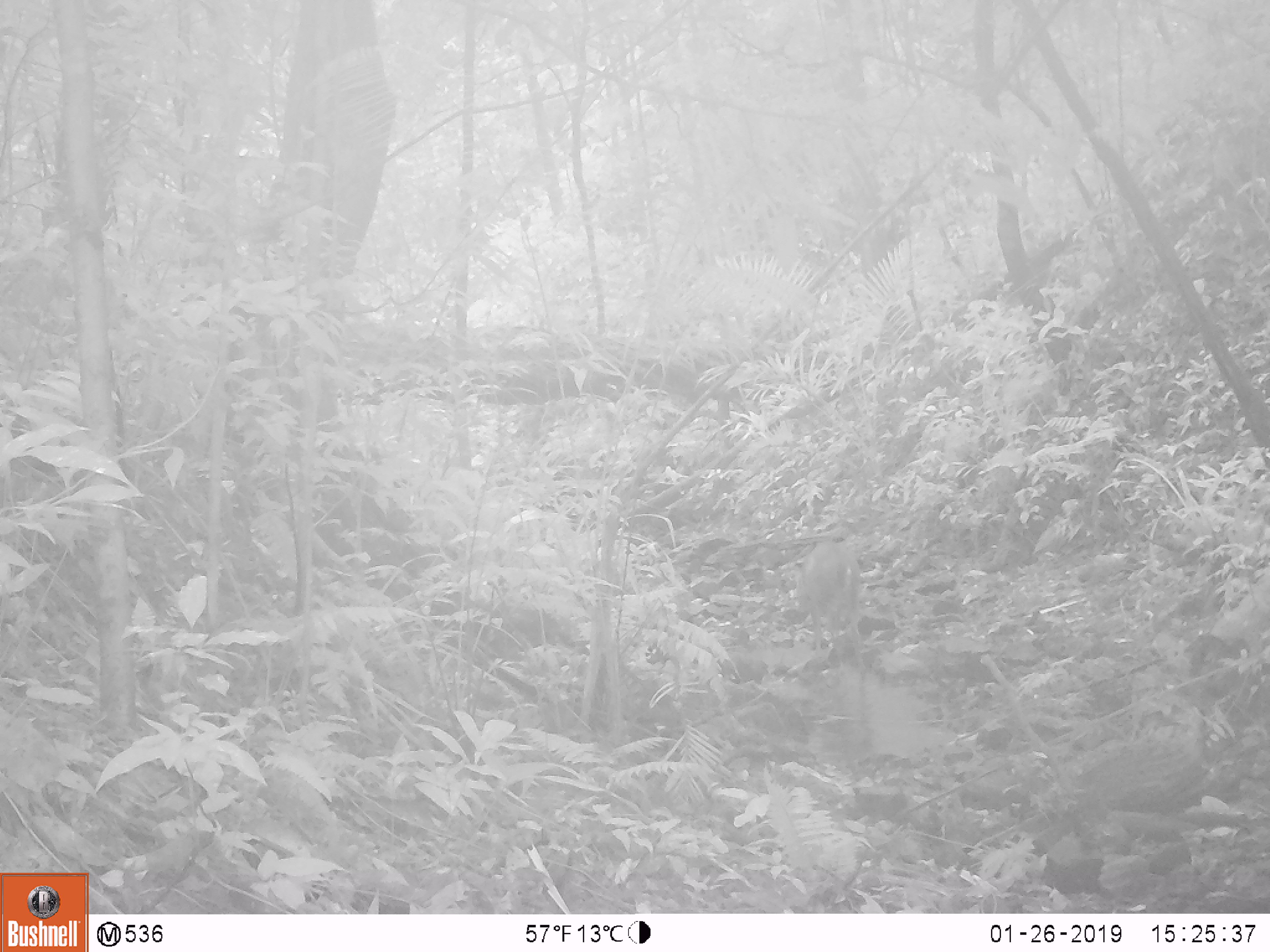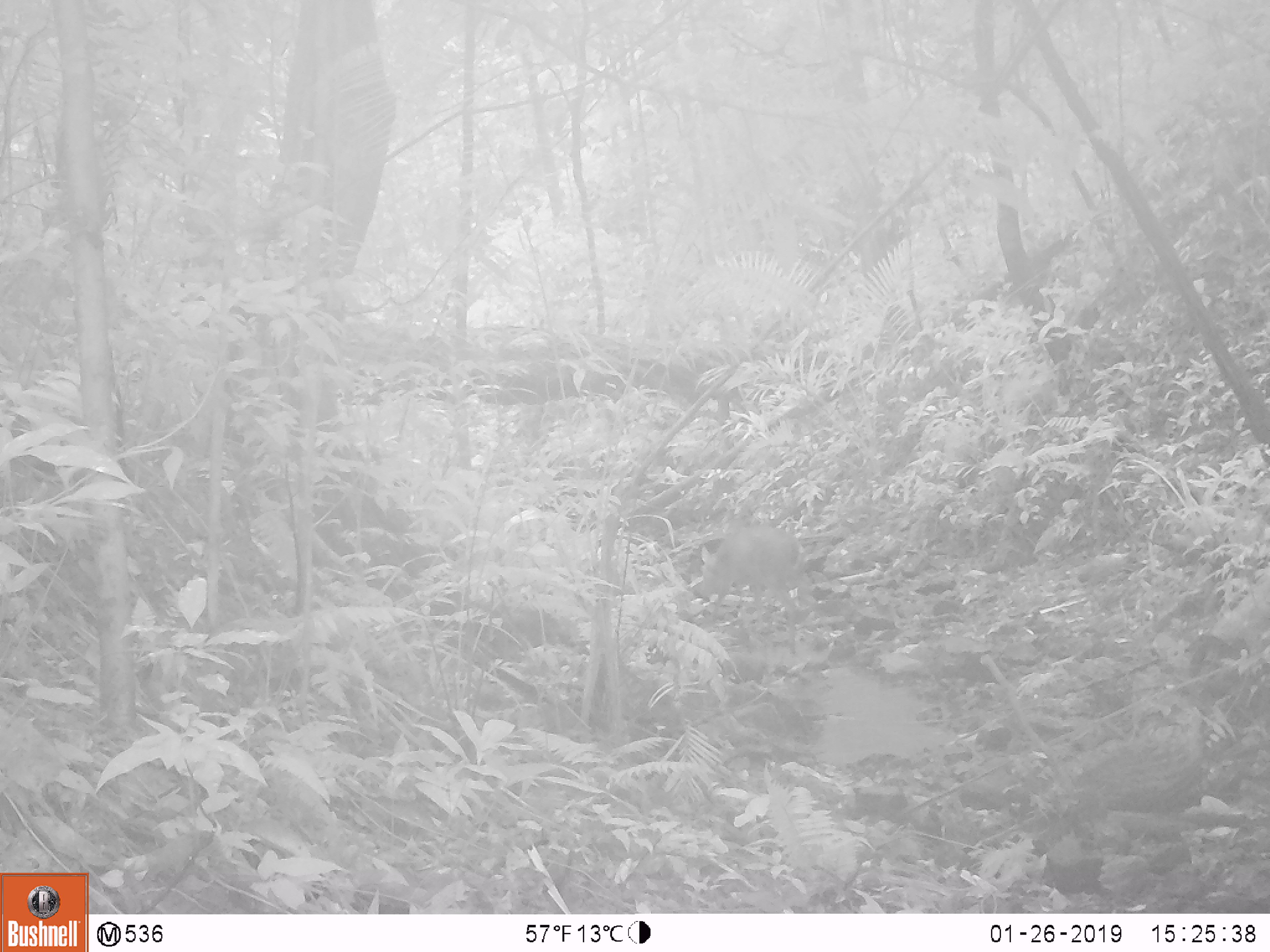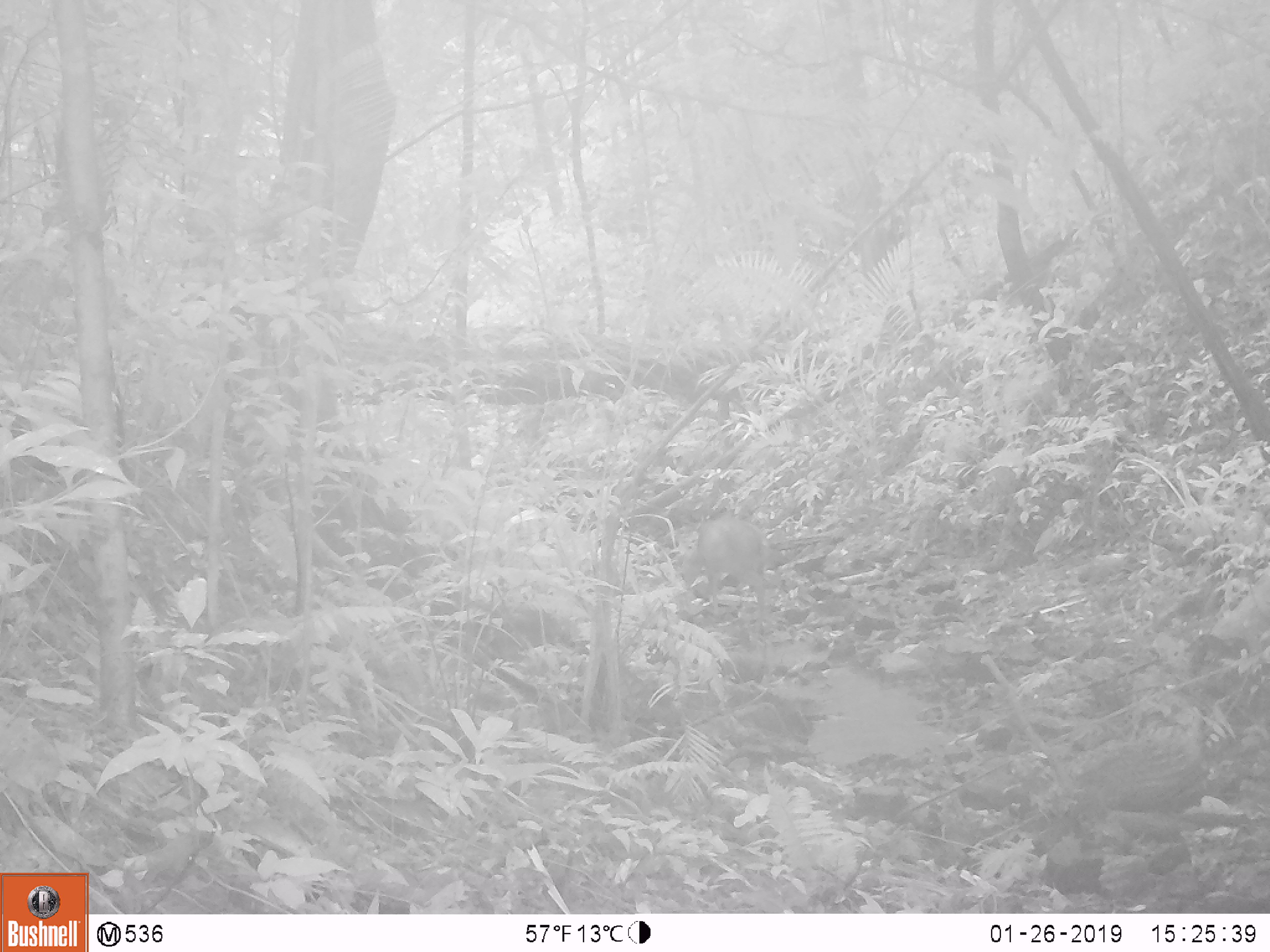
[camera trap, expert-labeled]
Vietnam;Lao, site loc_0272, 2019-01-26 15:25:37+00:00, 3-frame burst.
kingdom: Animalia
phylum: Chordata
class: Mammalia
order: Artiodactyla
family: Cervidae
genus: Muntiacus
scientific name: Muntiacus vuquangensis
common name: large-antlered muntjac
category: large antlered muntjac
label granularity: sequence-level